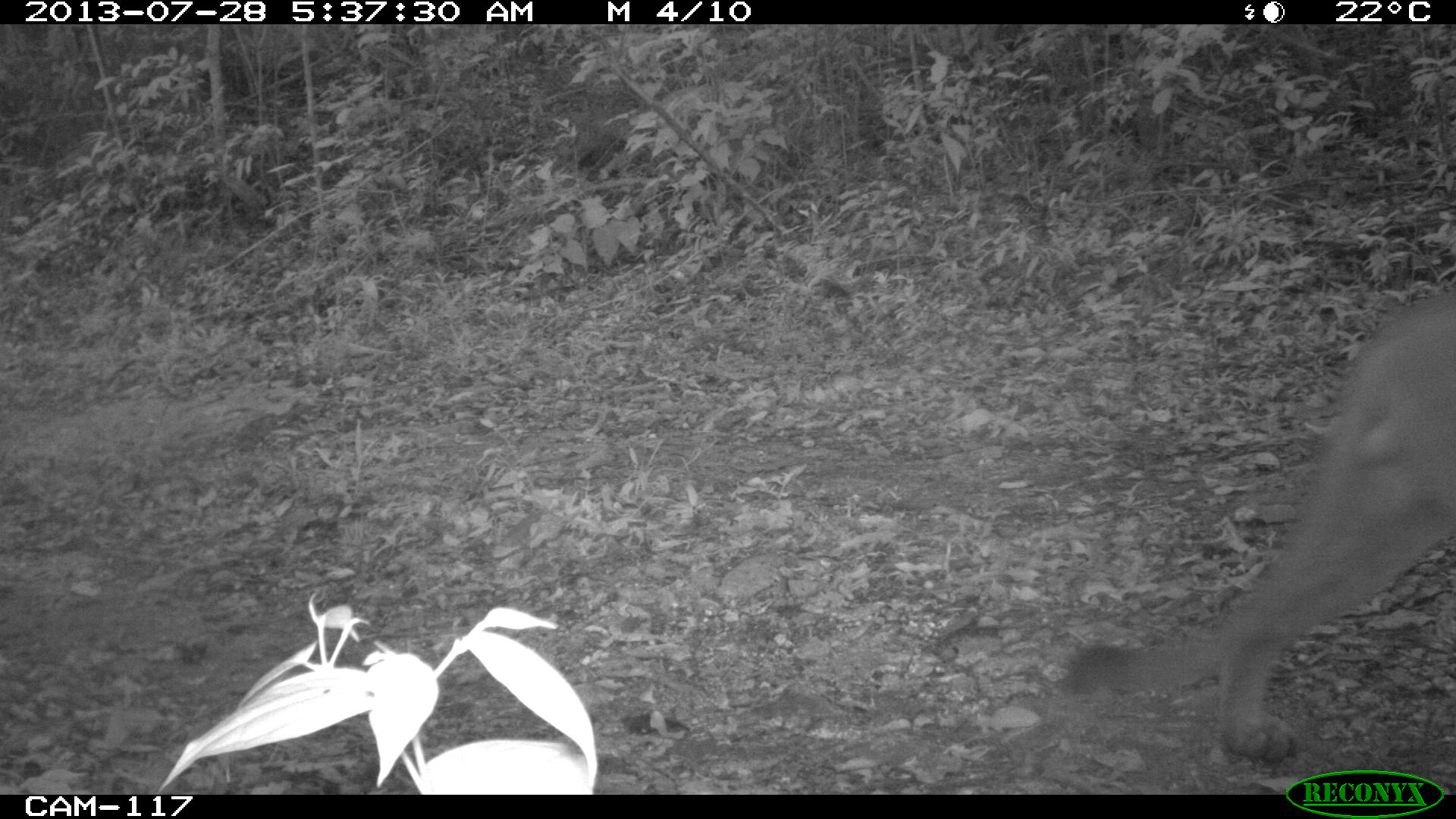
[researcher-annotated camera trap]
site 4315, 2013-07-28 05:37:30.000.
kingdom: Animalia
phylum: Chordata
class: Mammalia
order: Carnivora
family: Felidae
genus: Puma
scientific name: Puma concolor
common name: mountain lion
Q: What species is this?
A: Puma concolor (mountain lion).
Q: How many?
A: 1.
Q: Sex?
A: Male.